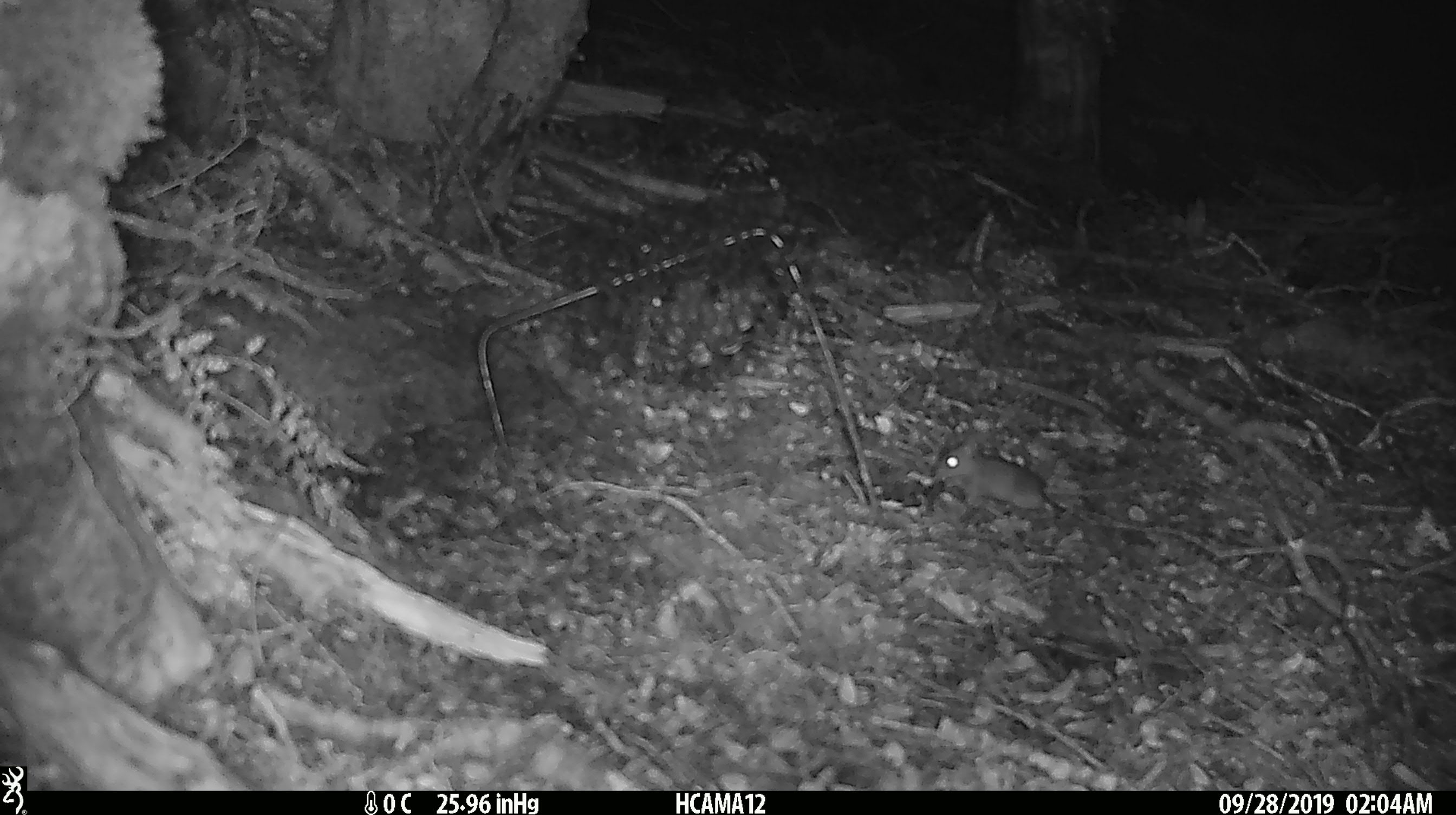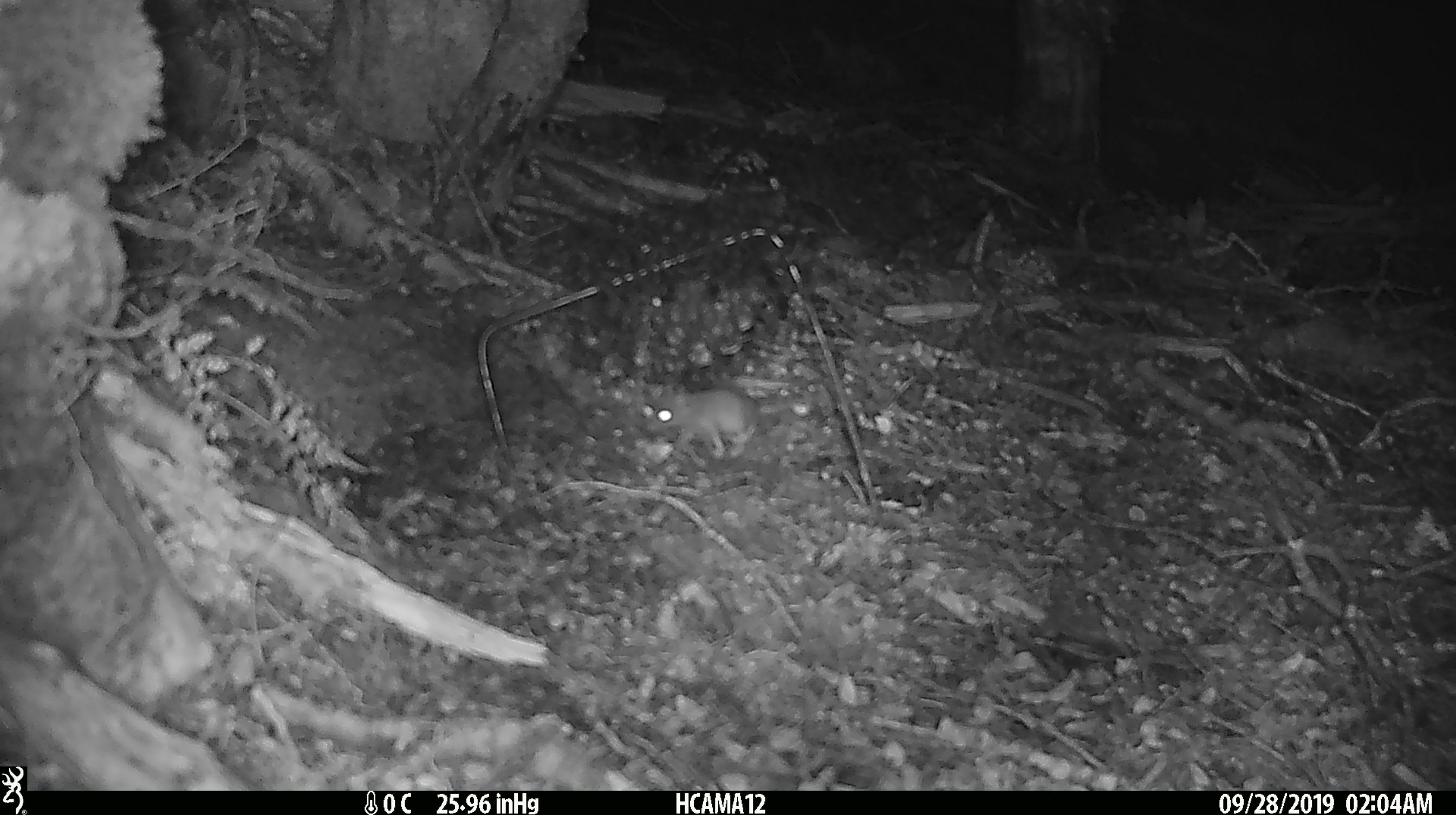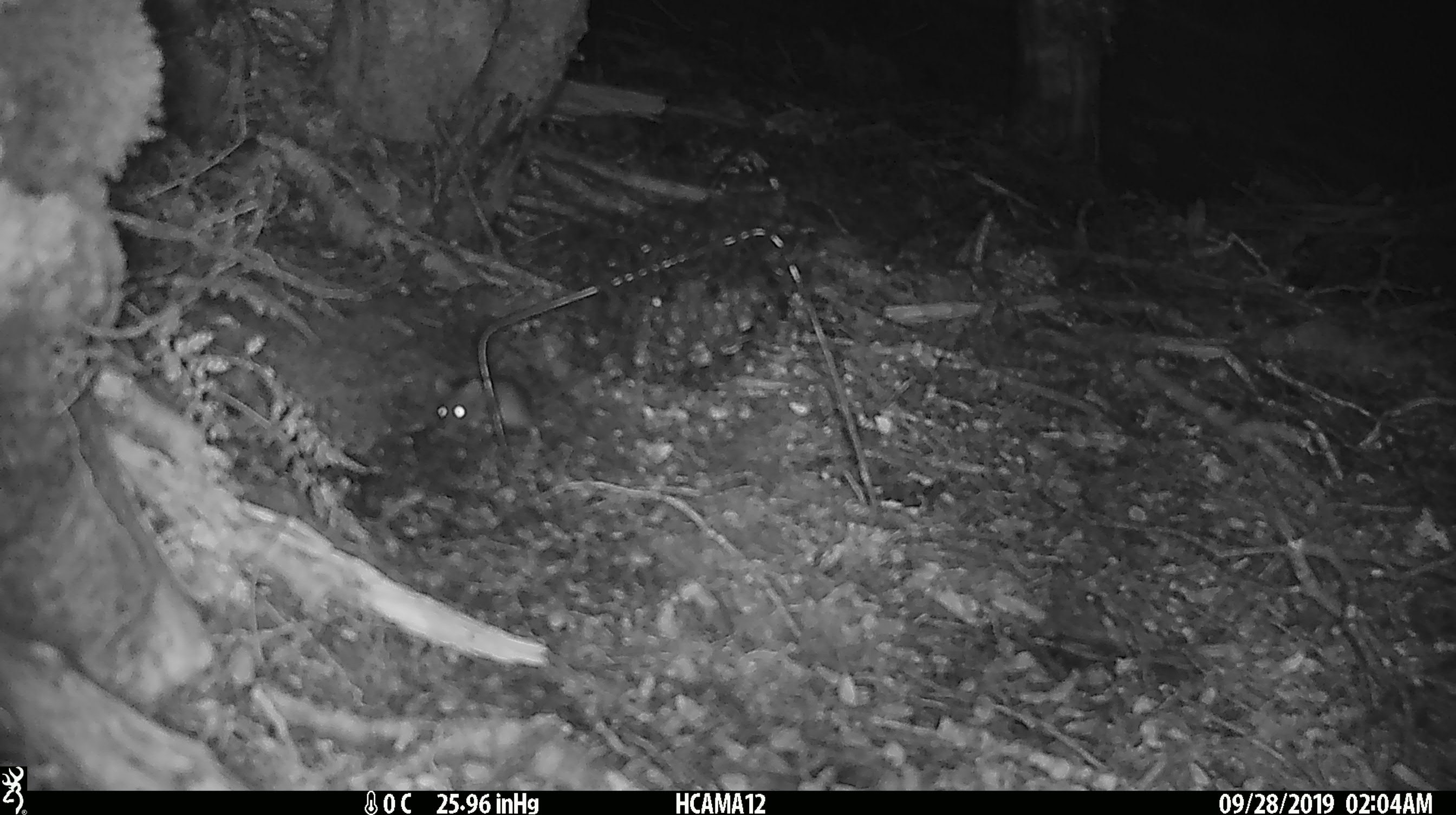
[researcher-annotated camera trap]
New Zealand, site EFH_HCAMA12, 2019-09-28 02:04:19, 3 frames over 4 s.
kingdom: Animalia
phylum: Chordata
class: Mammalia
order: Rodentia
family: Muridae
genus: Mus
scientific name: Mus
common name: mouse